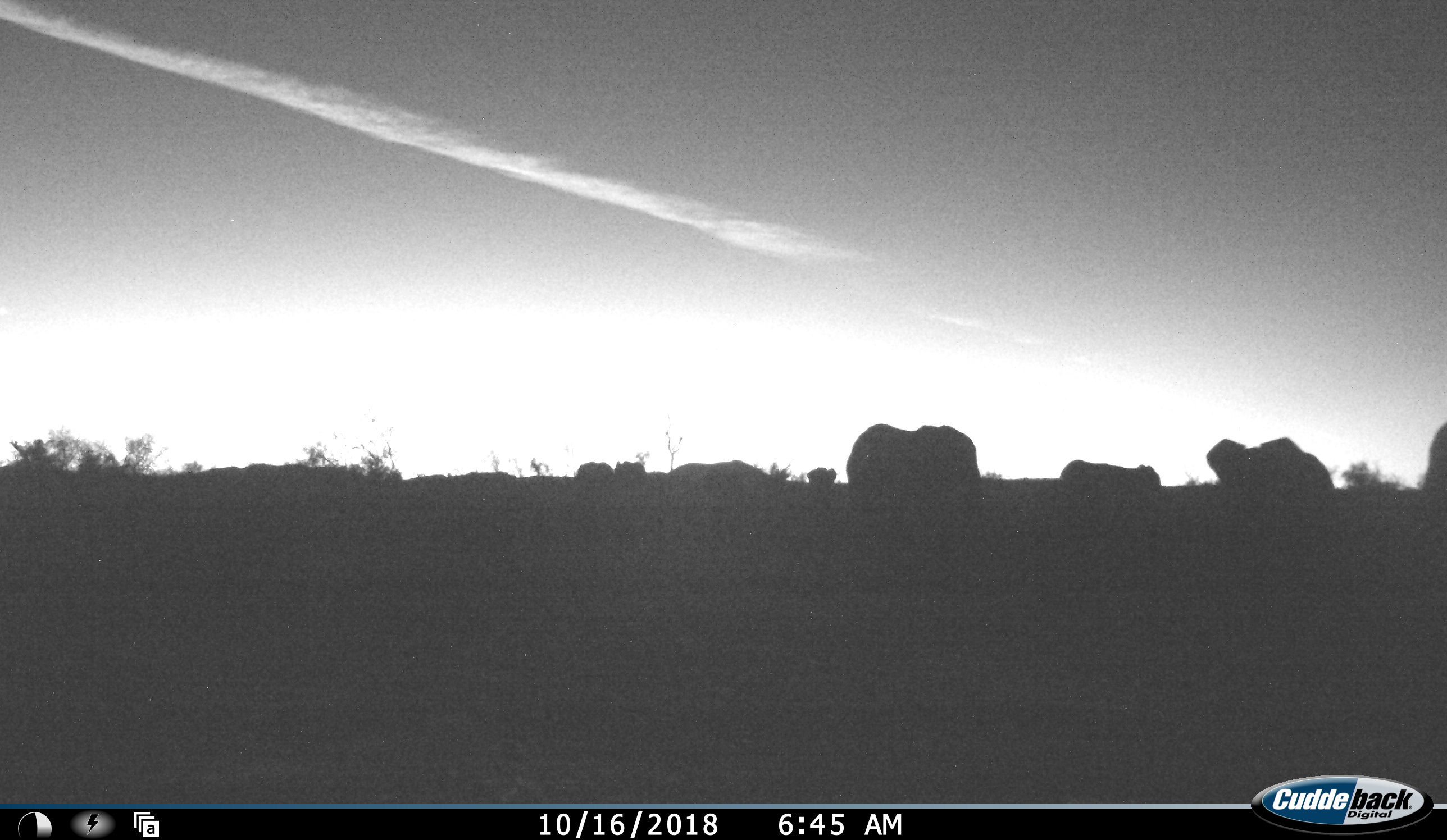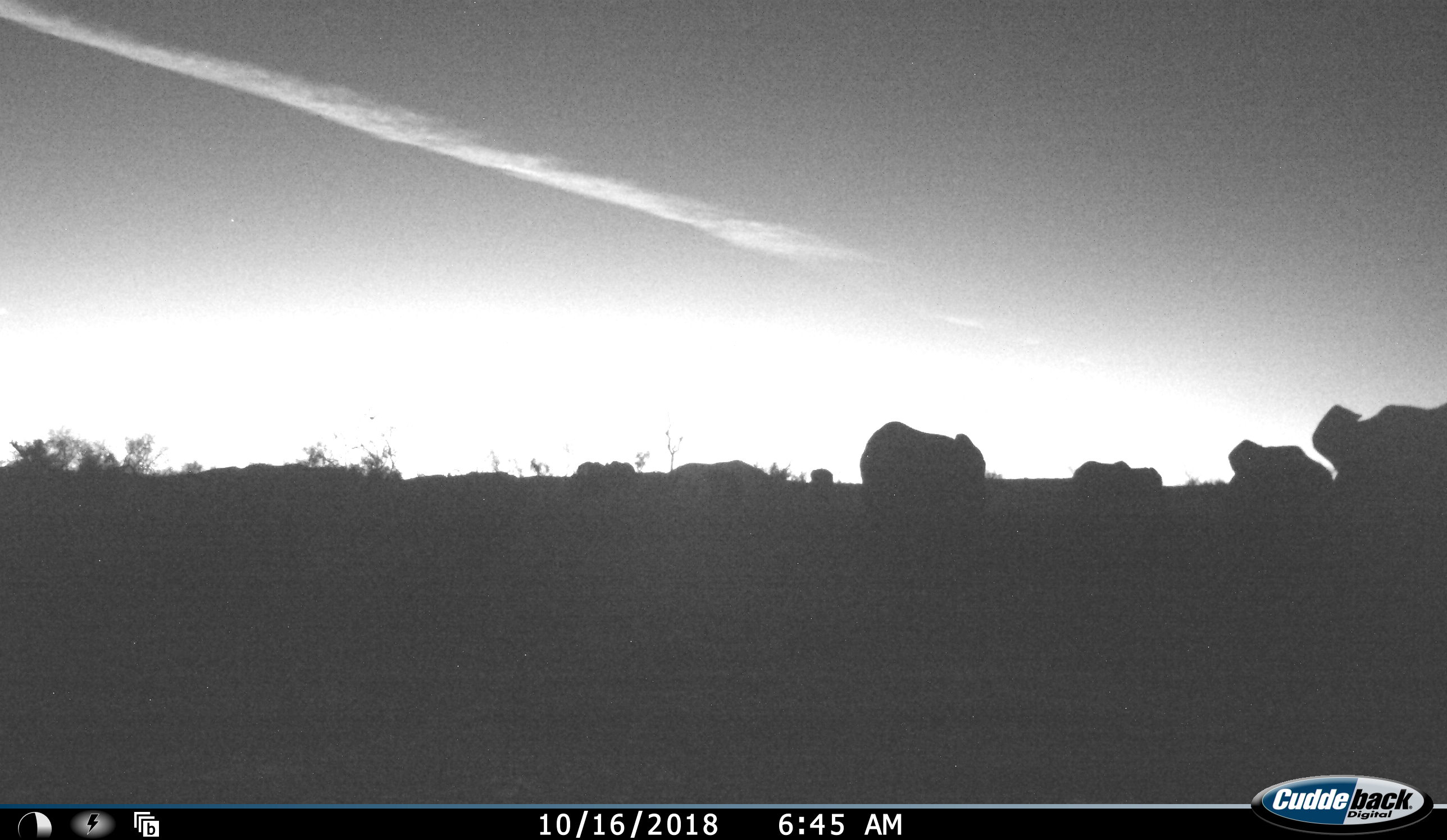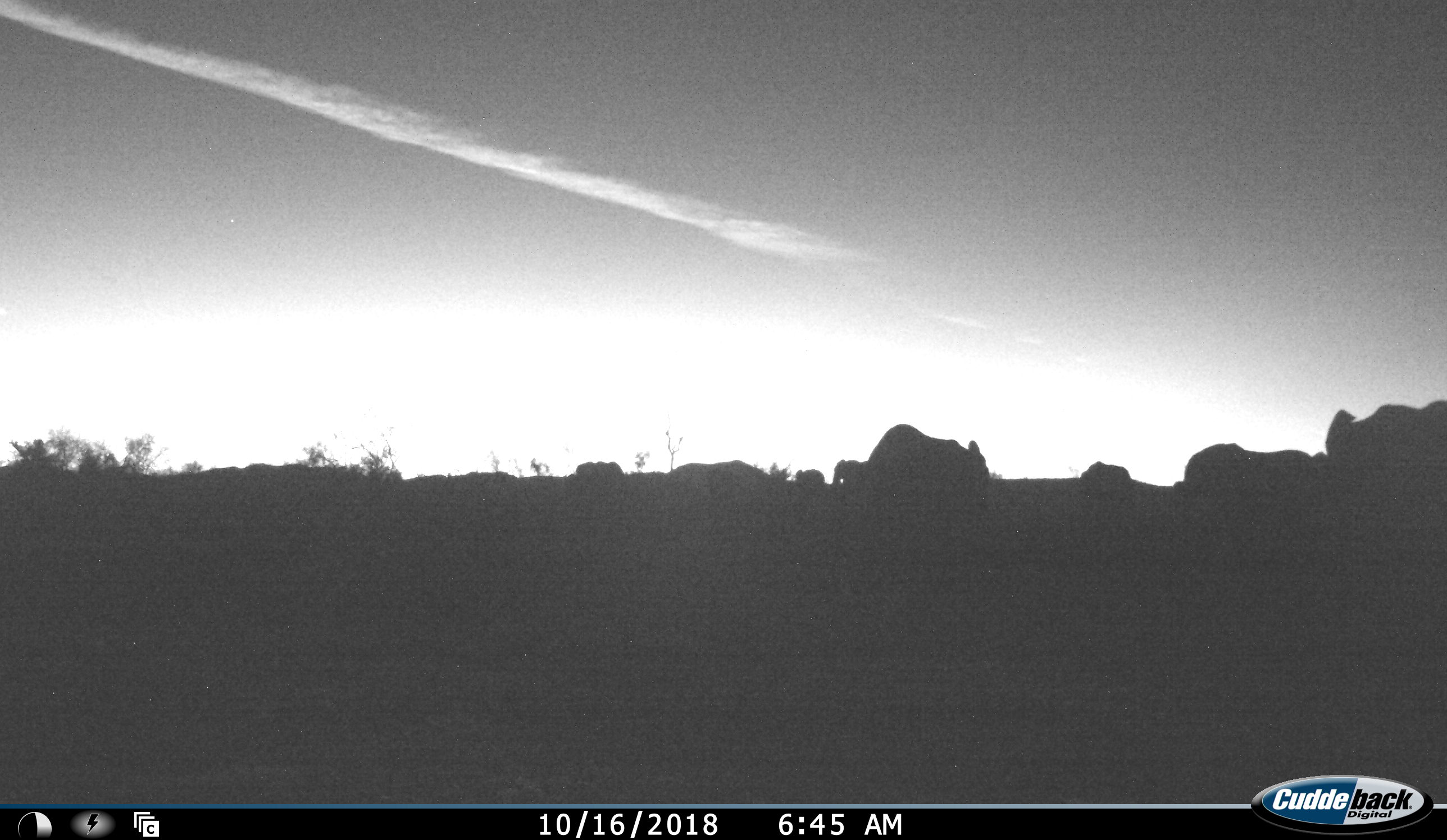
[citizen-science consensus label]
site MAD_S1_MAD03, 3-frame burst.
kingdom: Animalia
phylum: Chordata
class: Mammalia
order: Proboscidea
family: Elephantidae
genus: Loxodonta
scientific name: Loxodonta africana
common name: african bush elephant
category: elephant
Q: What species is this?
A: Elephant (african bush elephant) (Loxodonta africana).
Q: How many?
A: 8.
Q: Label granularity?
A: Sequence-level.